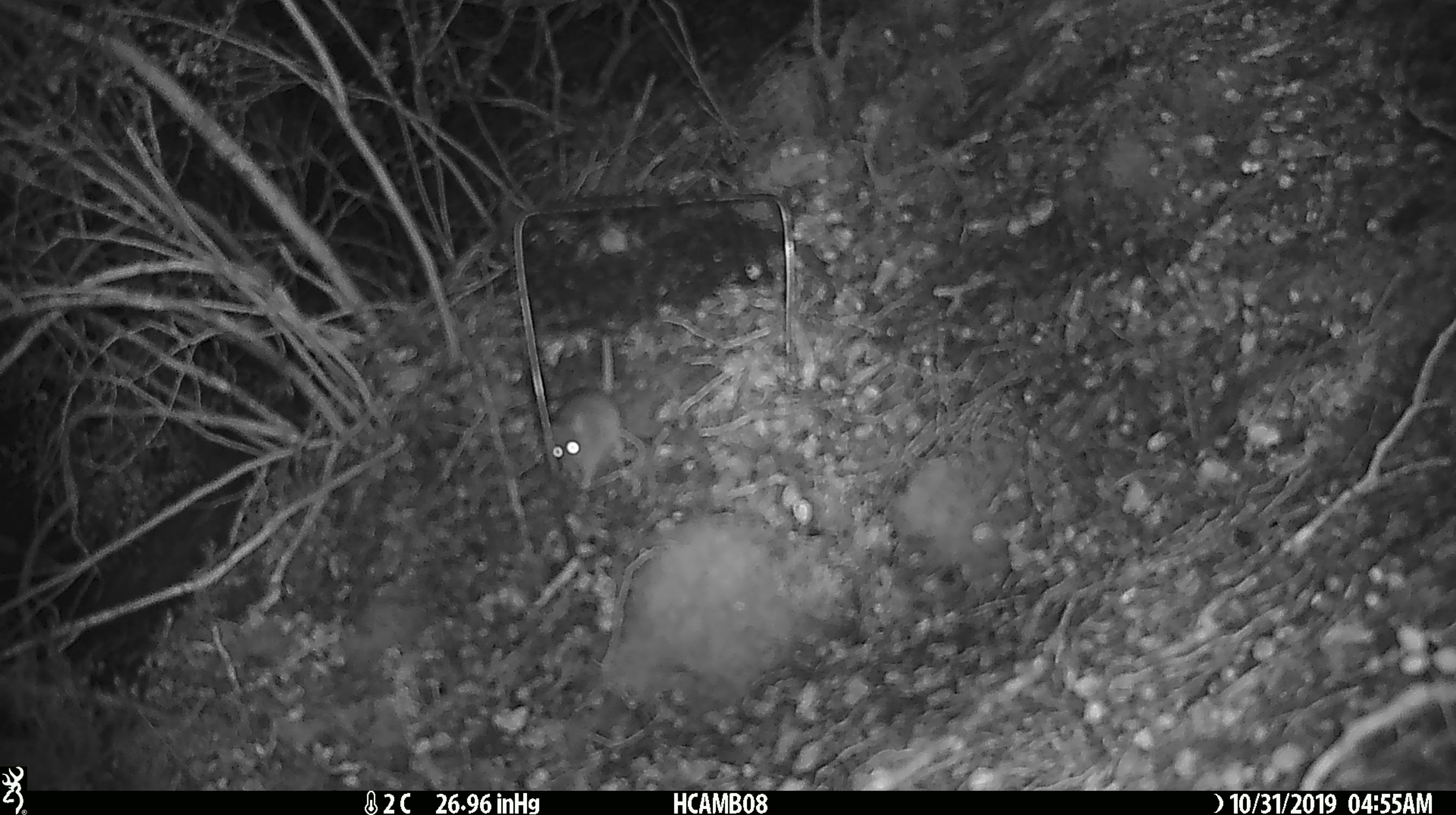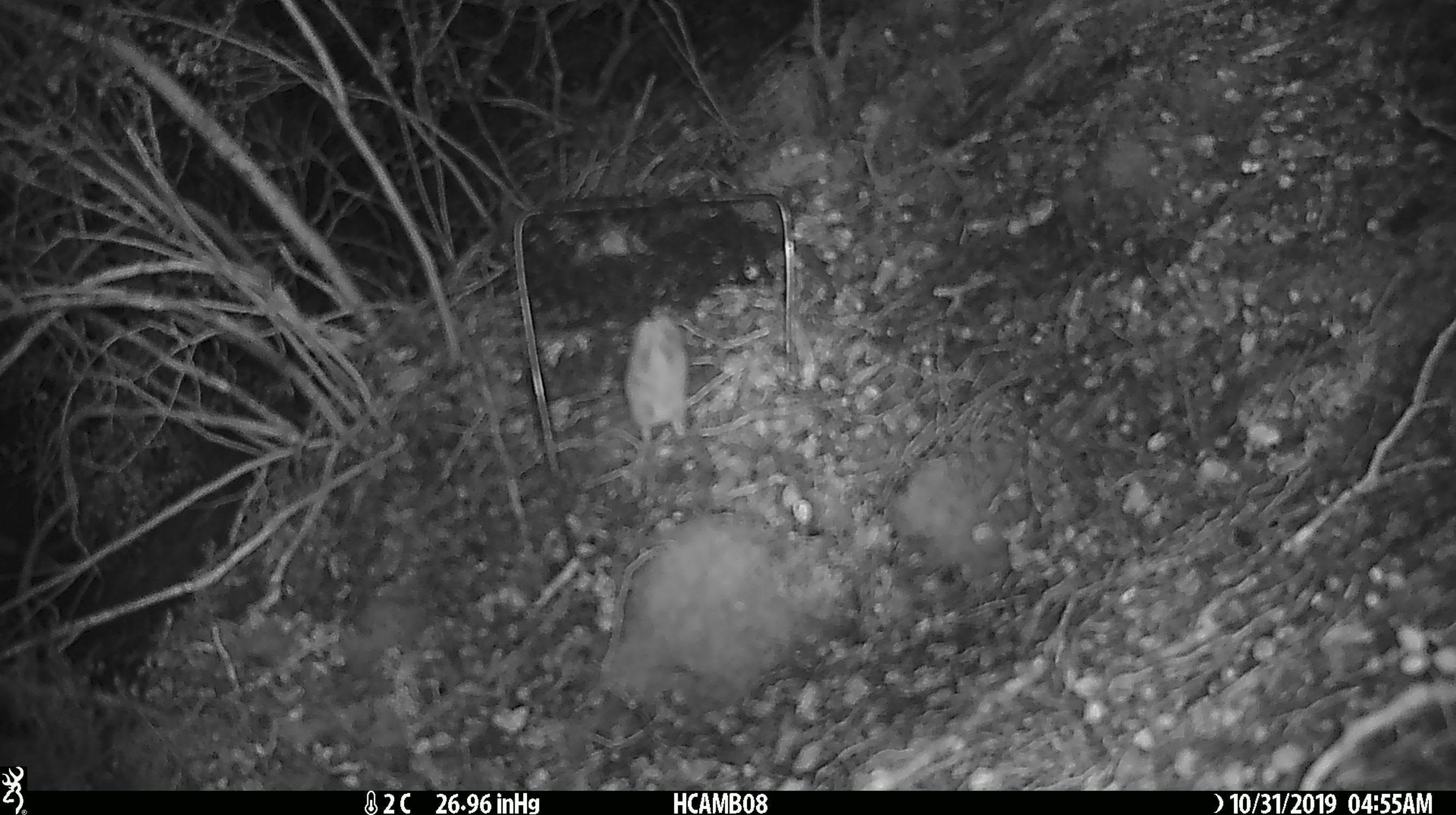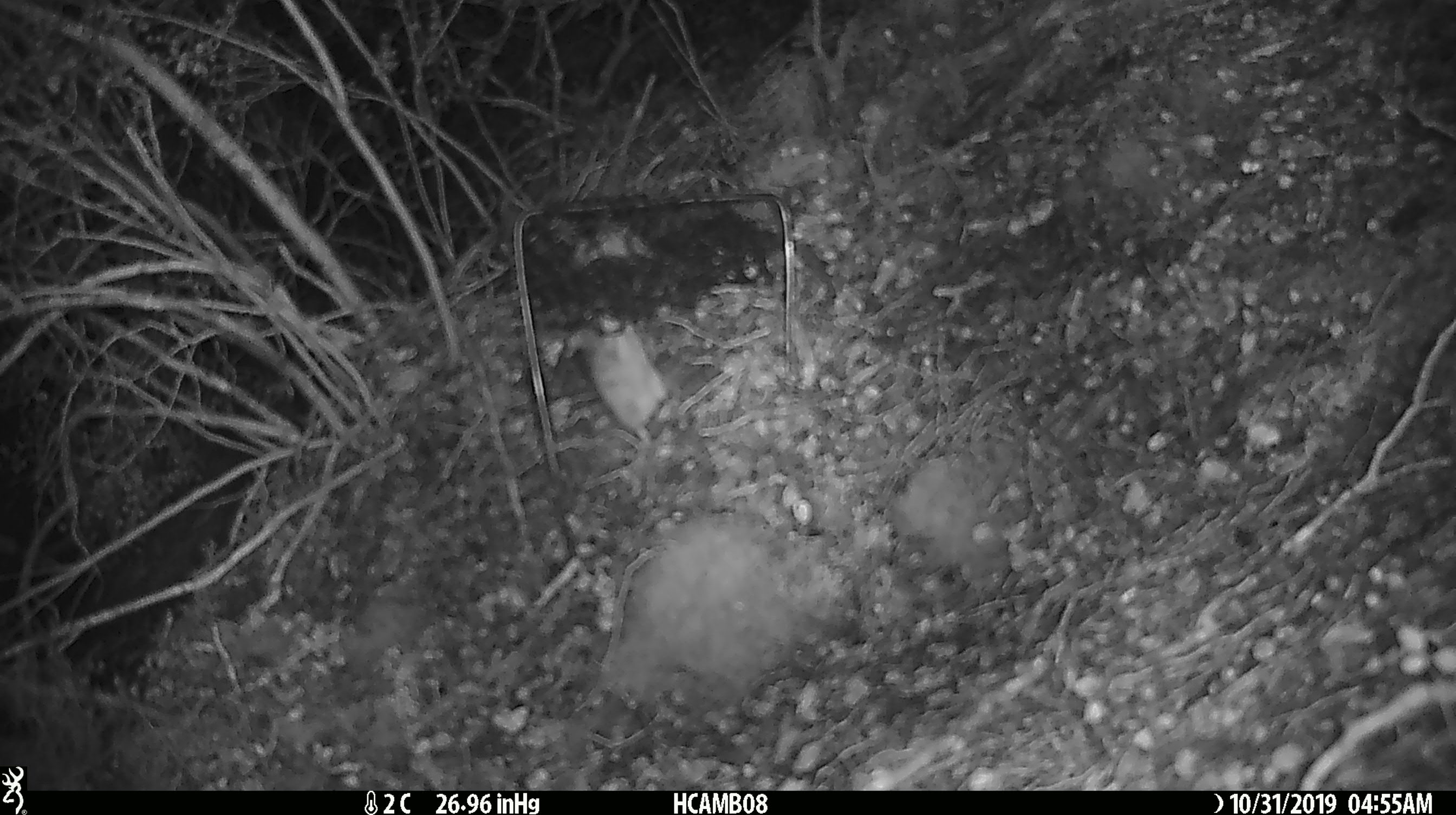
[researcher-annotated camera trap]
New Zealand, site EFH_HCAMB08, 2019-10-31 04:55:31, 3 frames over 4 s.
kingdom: Animalia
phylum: Chordata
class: Mammalia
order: Rodentia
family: Muridae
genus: Mus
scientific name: Mus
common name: mouse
Mouse (Mus).